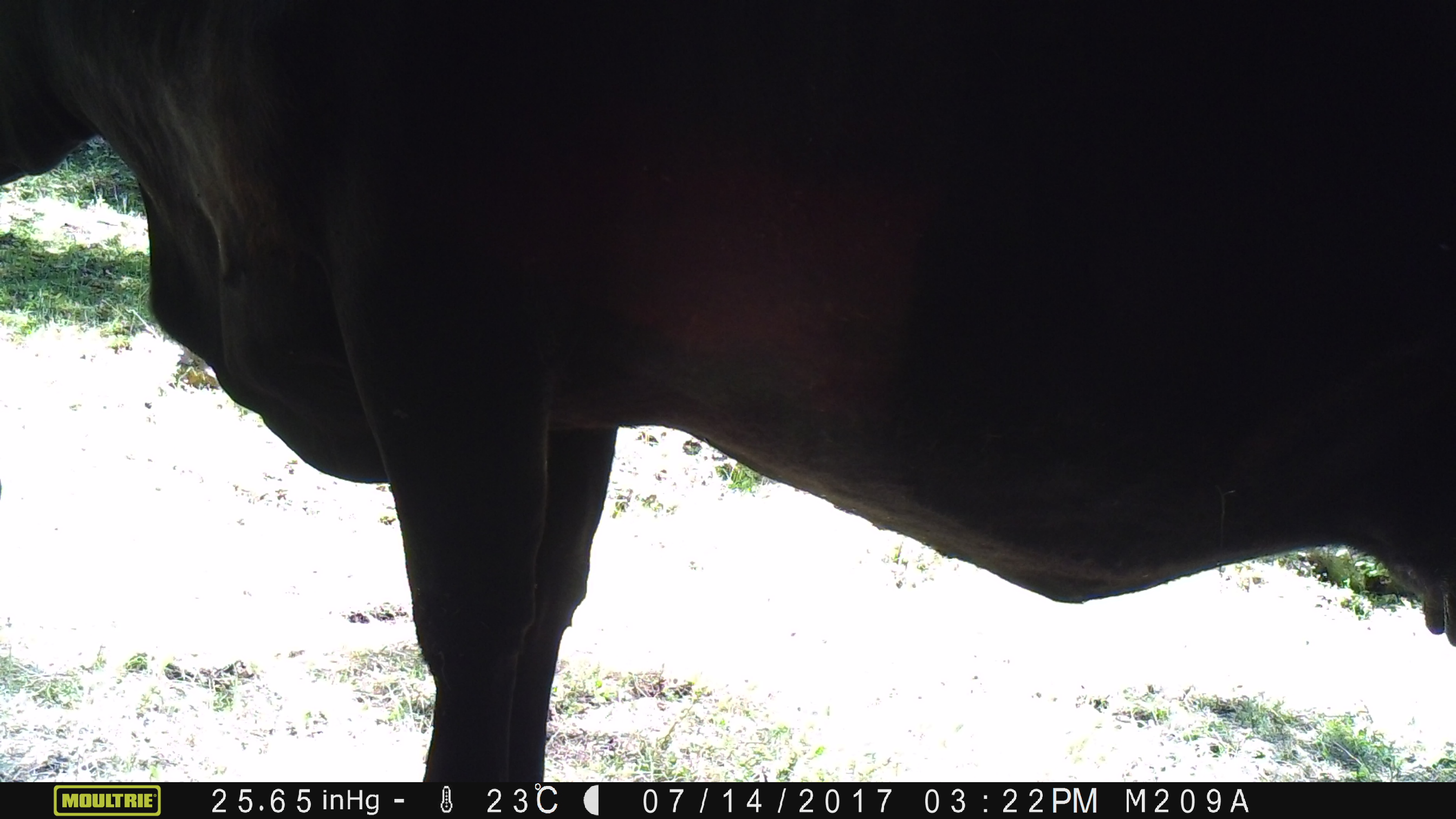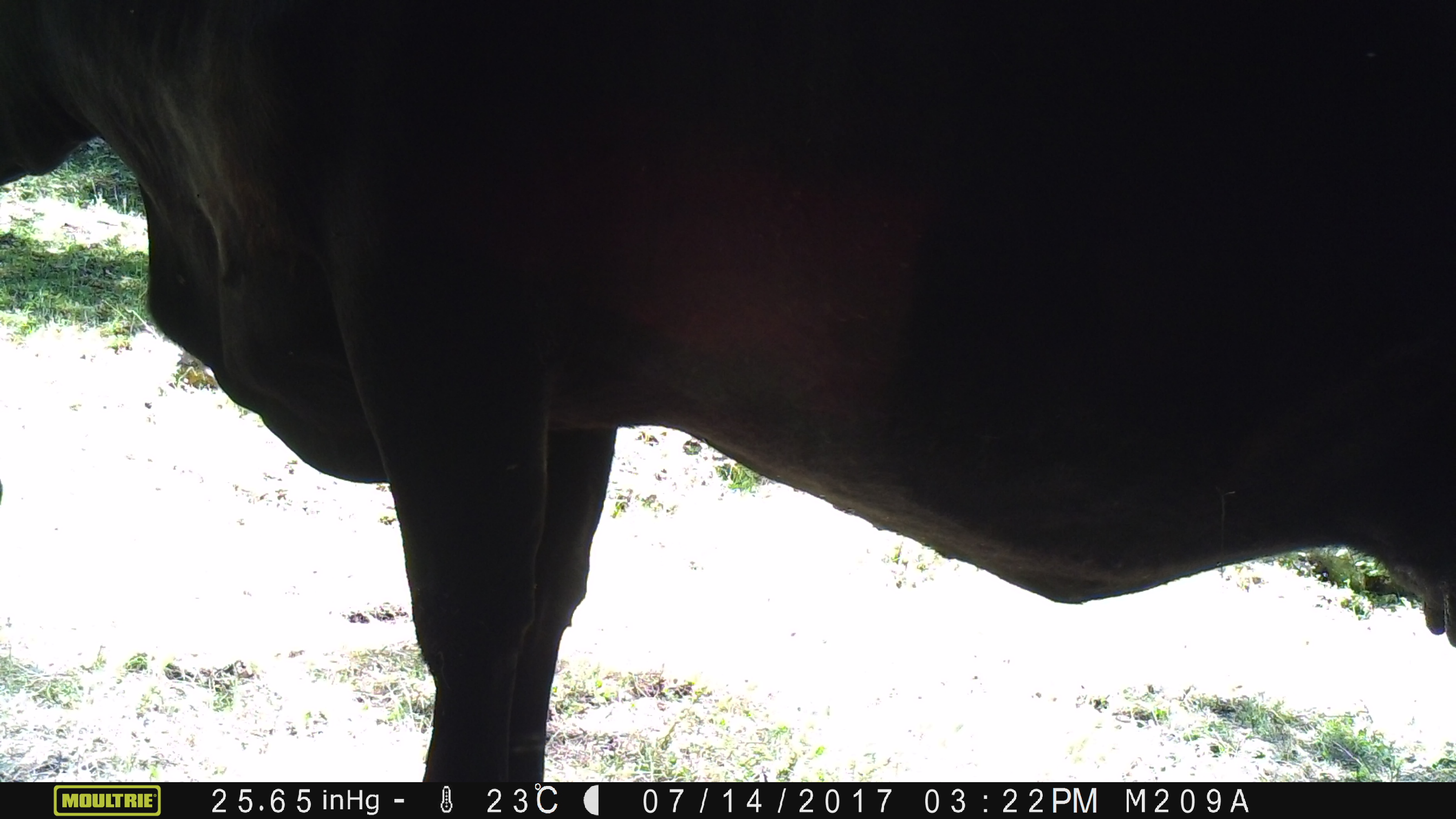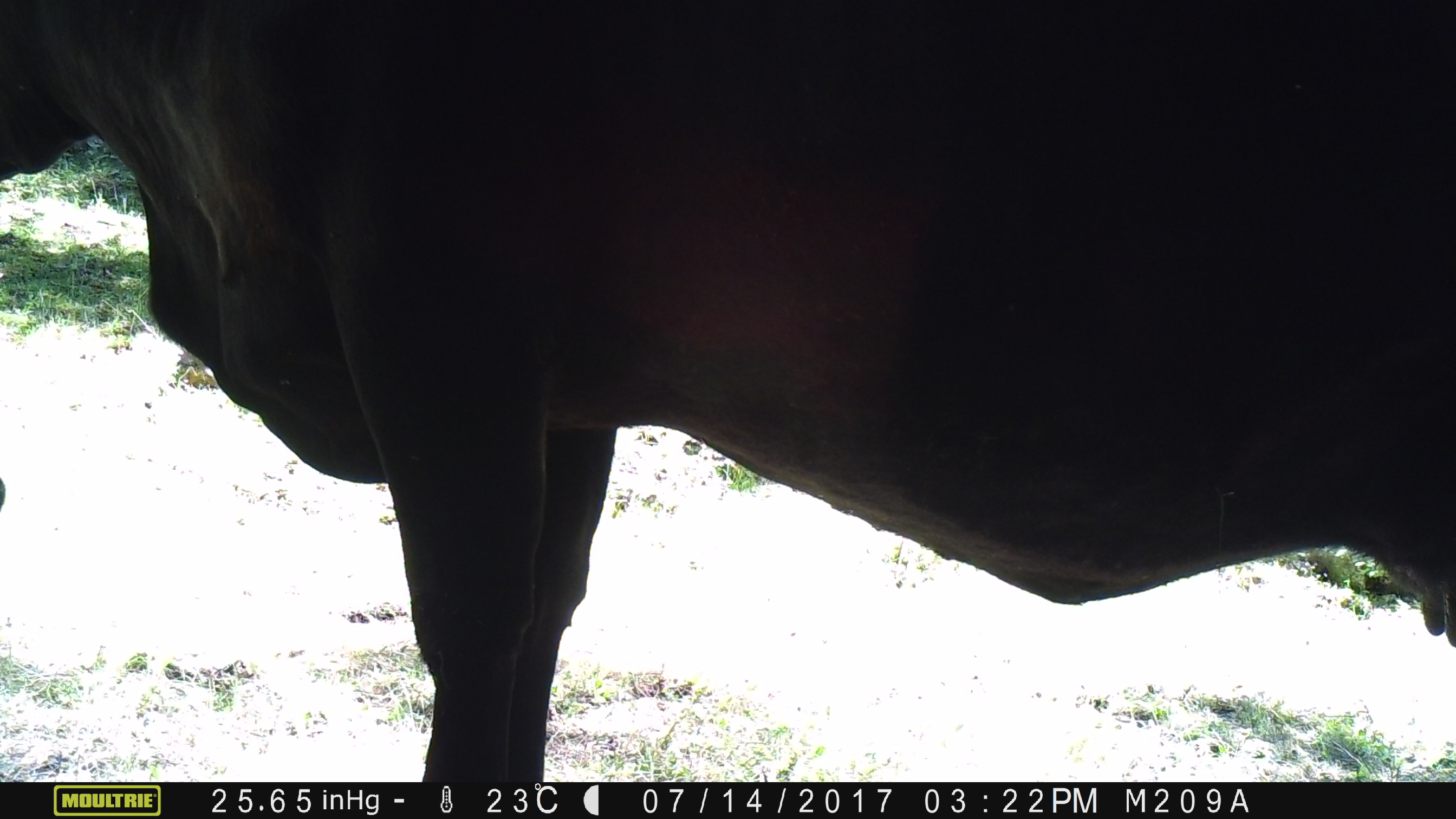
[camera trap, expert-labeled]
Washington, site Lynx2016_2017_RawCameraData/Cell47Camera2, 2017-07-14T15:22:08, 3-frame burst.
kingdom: Animalia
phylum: Chordata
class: Mammalia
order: Artiodactyla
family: Bovidae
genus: Bos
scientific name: Bos taurus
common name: domestic cattle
Domestic cattle (Bos taurus). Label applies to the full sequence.